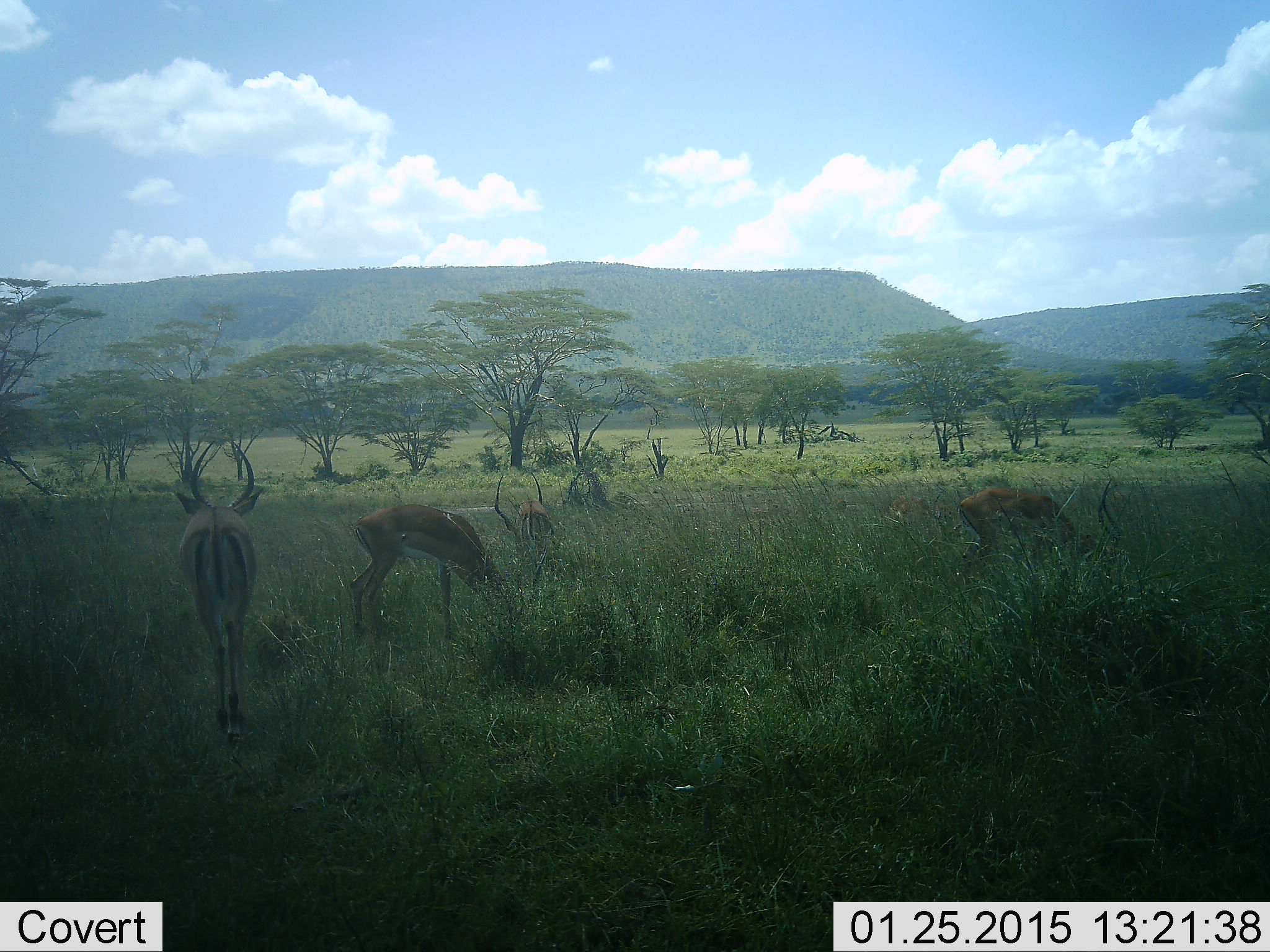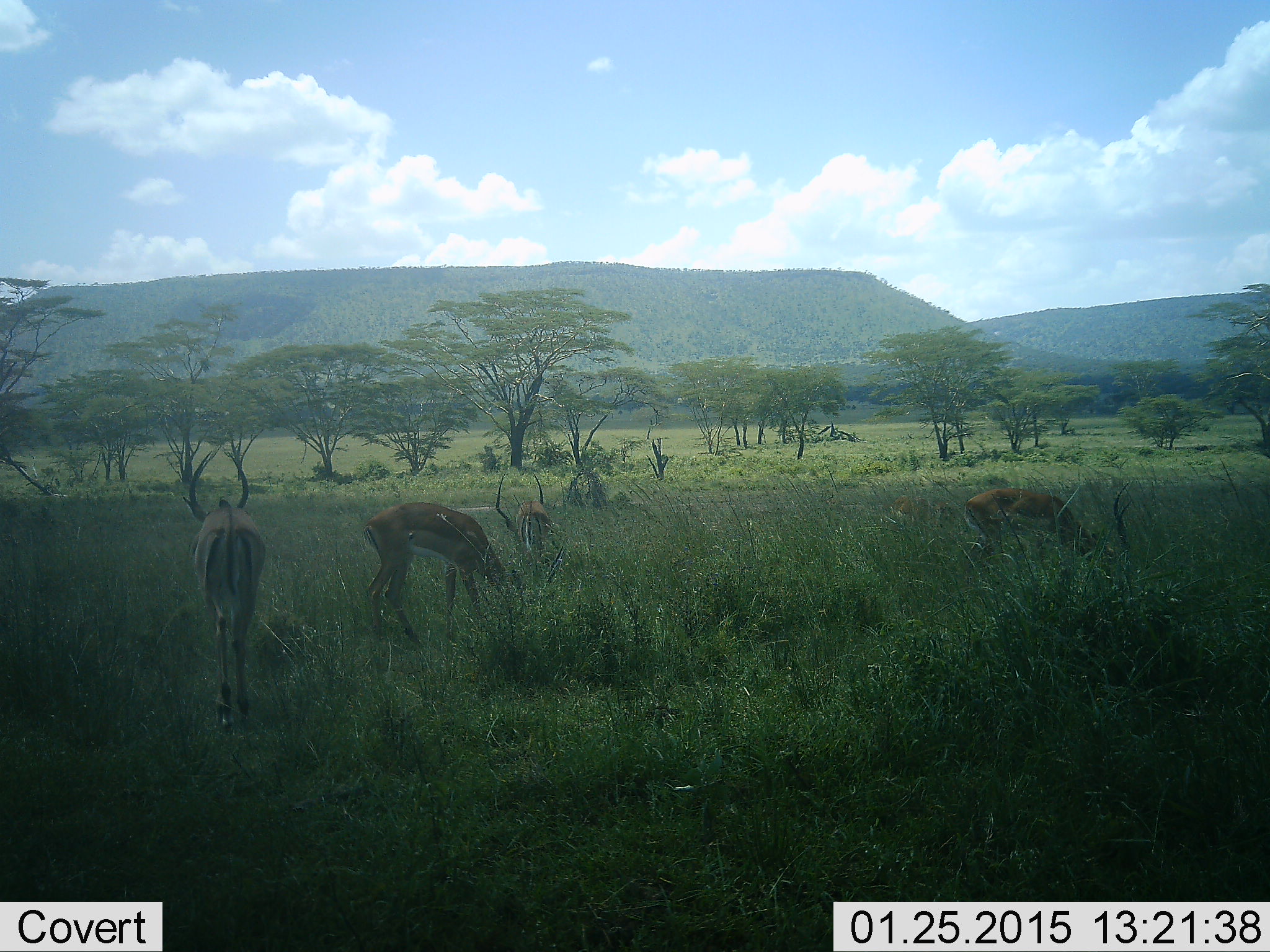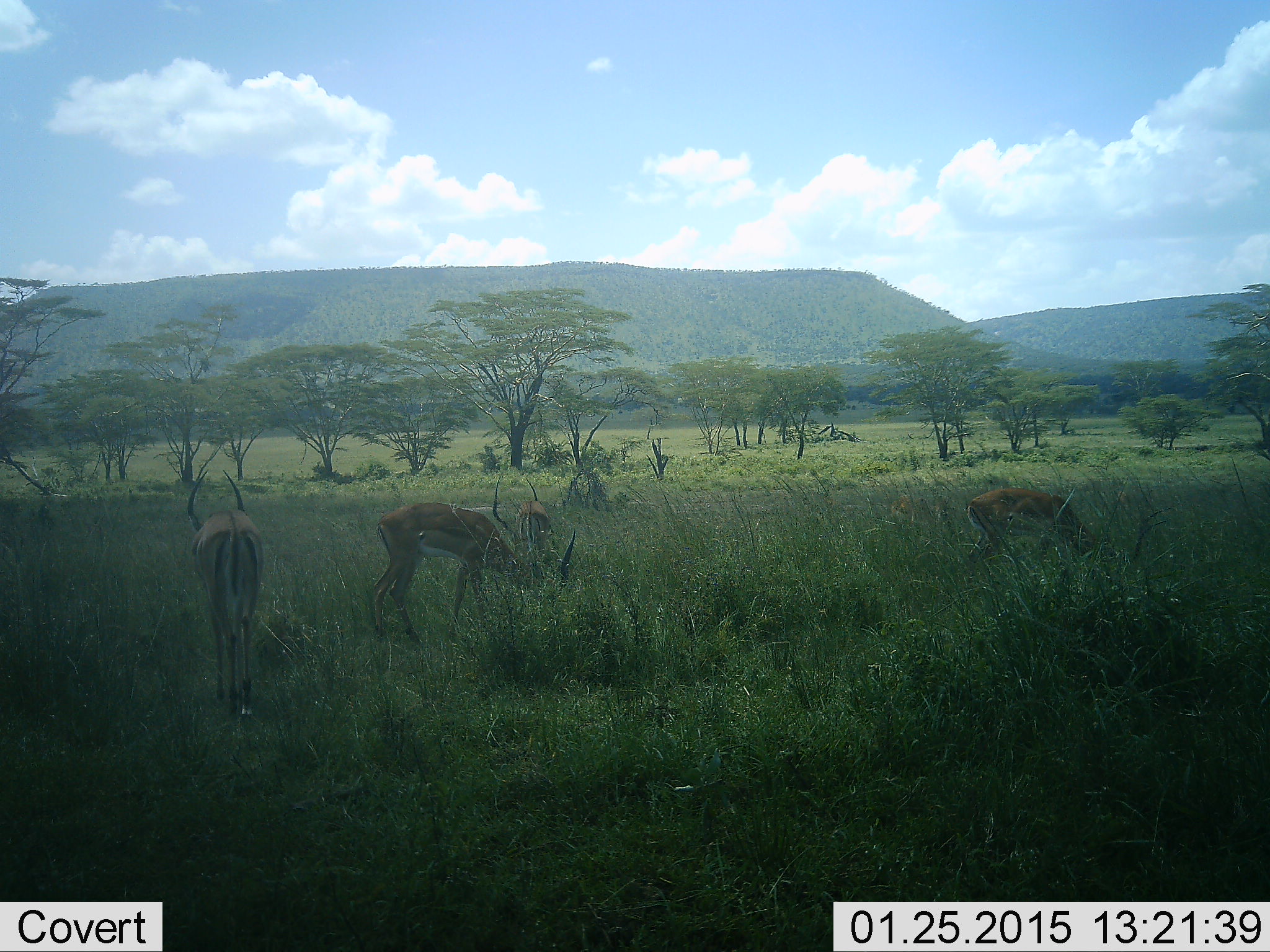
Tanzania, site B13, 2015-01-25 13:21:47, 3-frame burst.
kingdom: Animalia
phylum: Chordata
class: Mammalia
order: Artiodactyla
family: Bovidae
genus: Aepyceros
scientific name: Aepyceros melampus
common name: impala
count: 4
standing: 30%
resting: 0%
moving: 30%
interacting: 0%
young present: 0%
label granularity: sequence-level